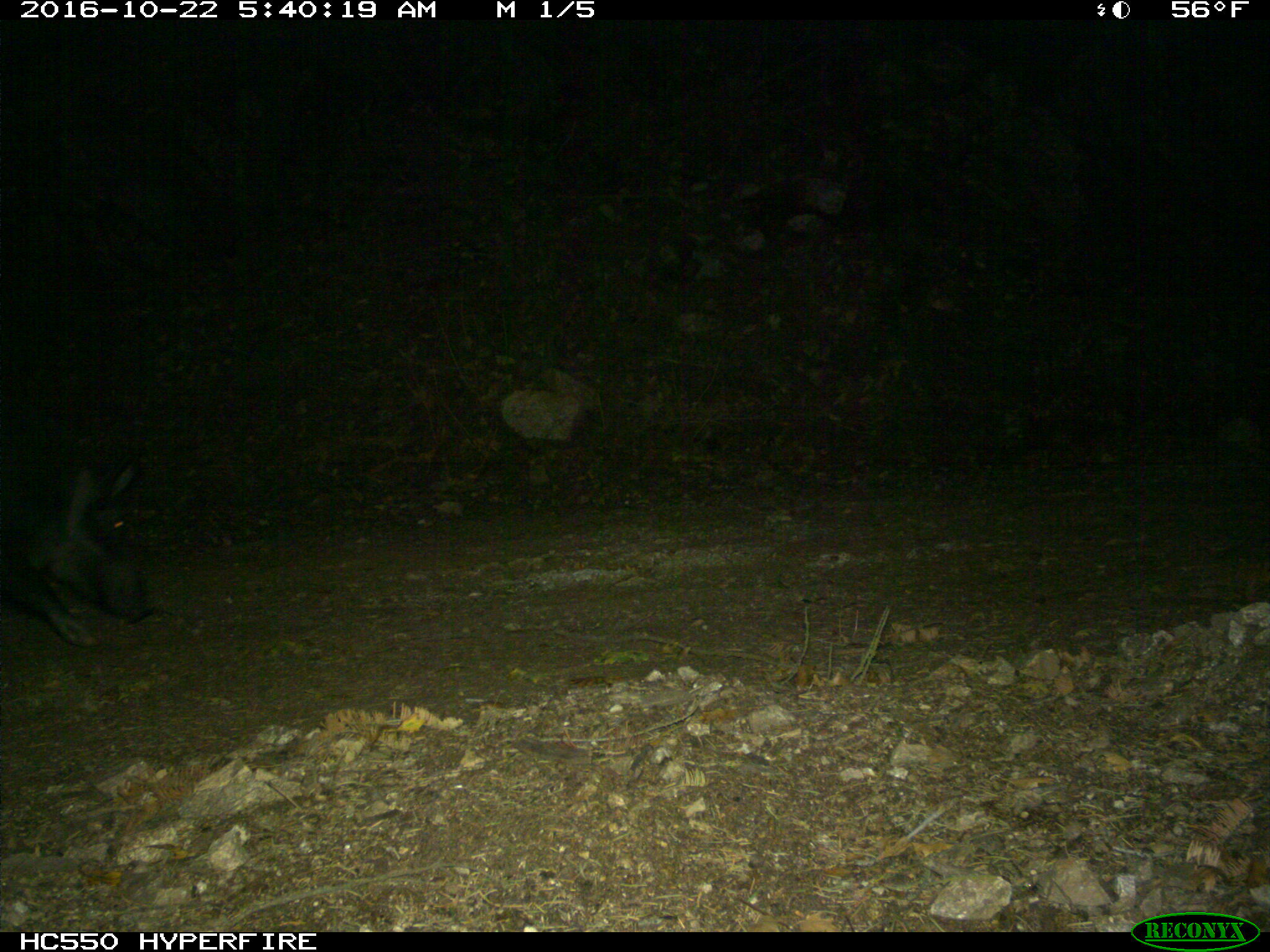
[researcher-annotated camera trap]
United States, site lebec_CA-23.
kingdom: Animalia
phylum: Chordata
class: Mammalia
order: Artiodactyla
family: Suidae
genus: Sus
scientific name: Sus scrofa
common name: wild boar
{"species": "Sus scrofa (wild boar)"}